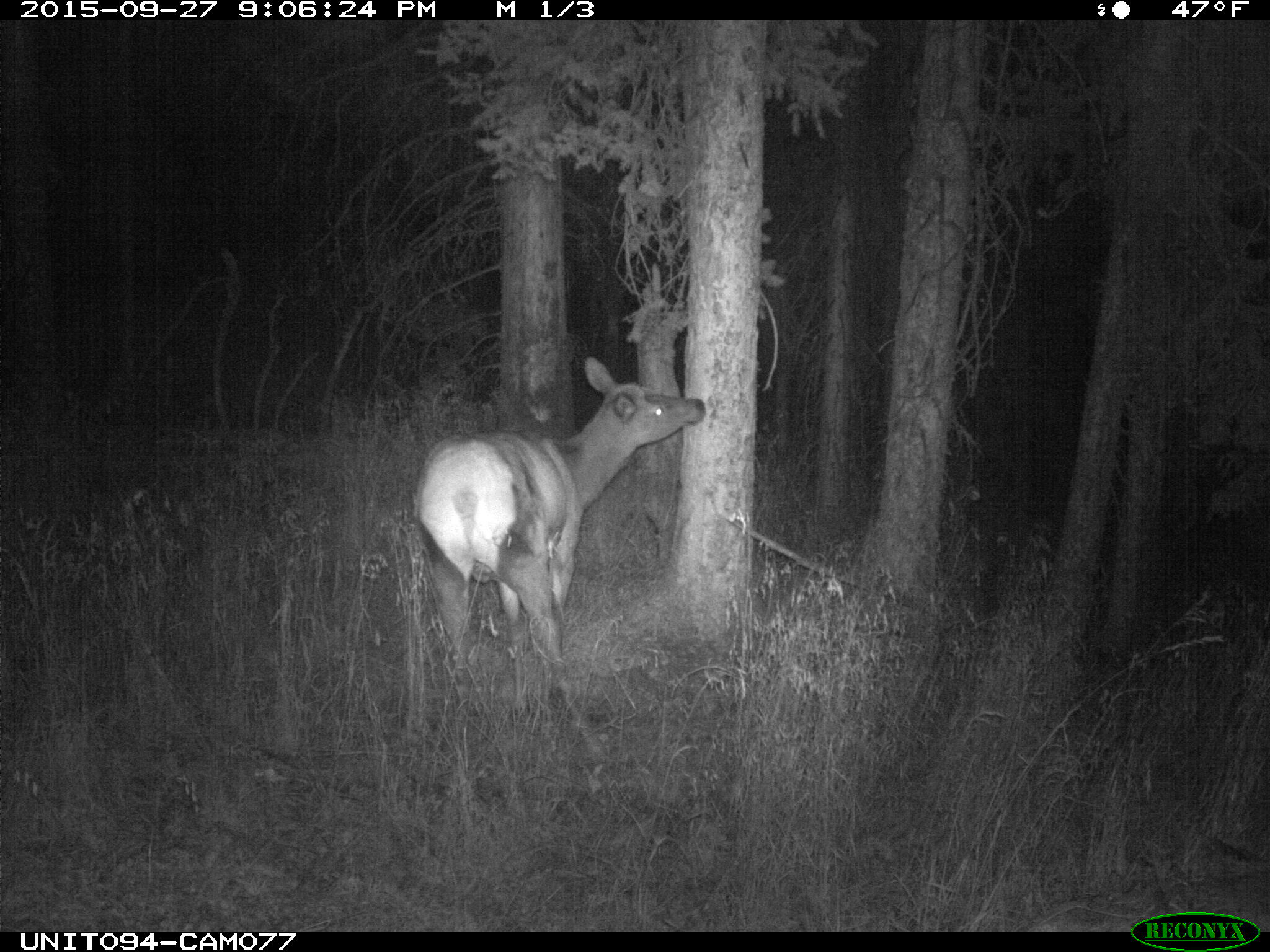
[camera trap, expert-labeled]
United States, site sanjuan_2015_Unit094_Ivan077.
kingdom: Animalia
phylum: Chordata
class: Mammalia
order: Artiodactyla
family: Cervidae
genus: Cervus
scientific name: Cervus elaphus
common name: red deer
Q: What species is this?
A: Cervus elaphus (red deer).